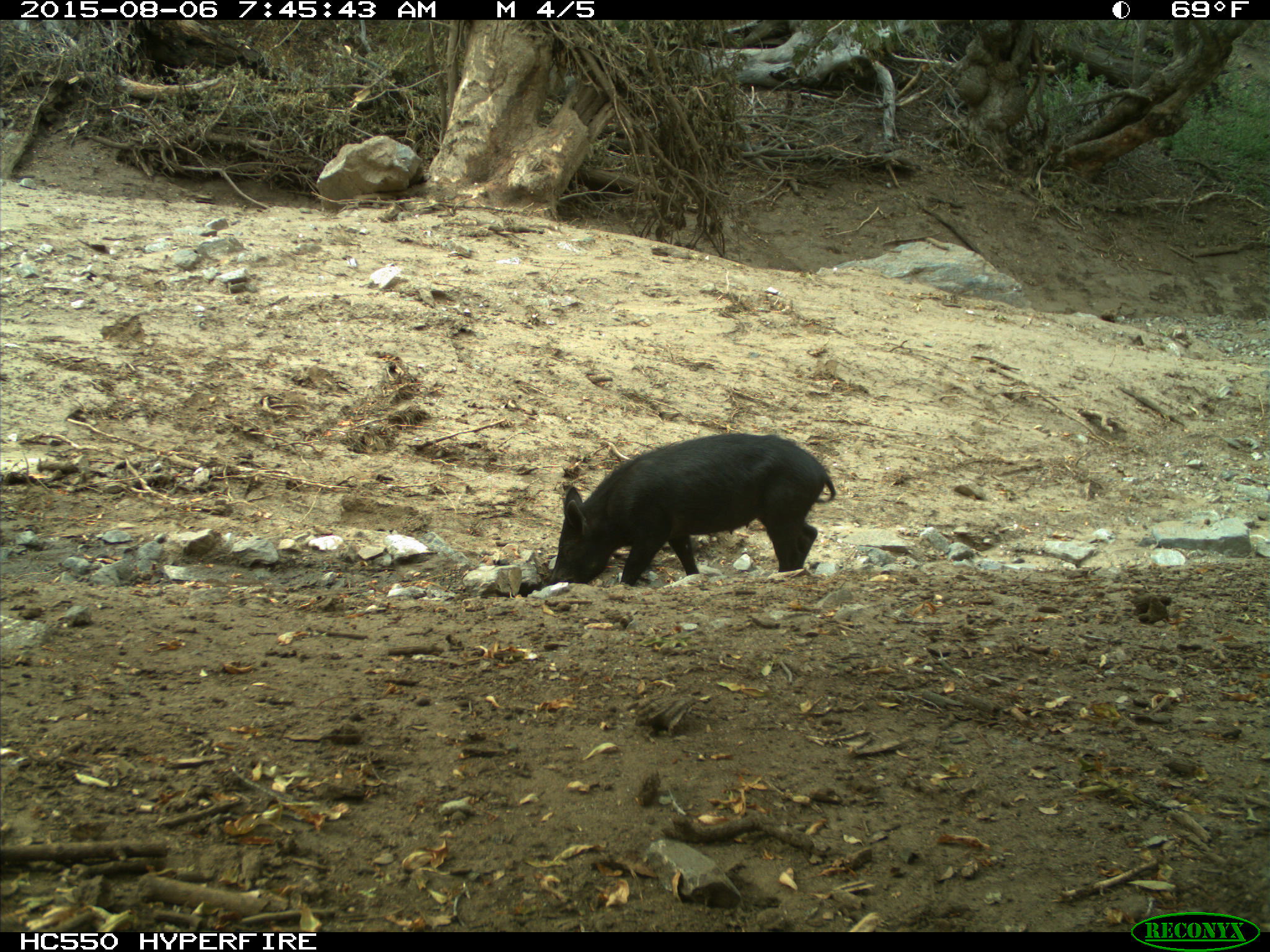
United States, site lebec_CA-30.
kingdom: Animalia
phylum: Chordata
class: Mammalia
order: Artiodactyla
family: Suidae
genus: Sus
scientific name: Sus scrofa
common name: wild boar